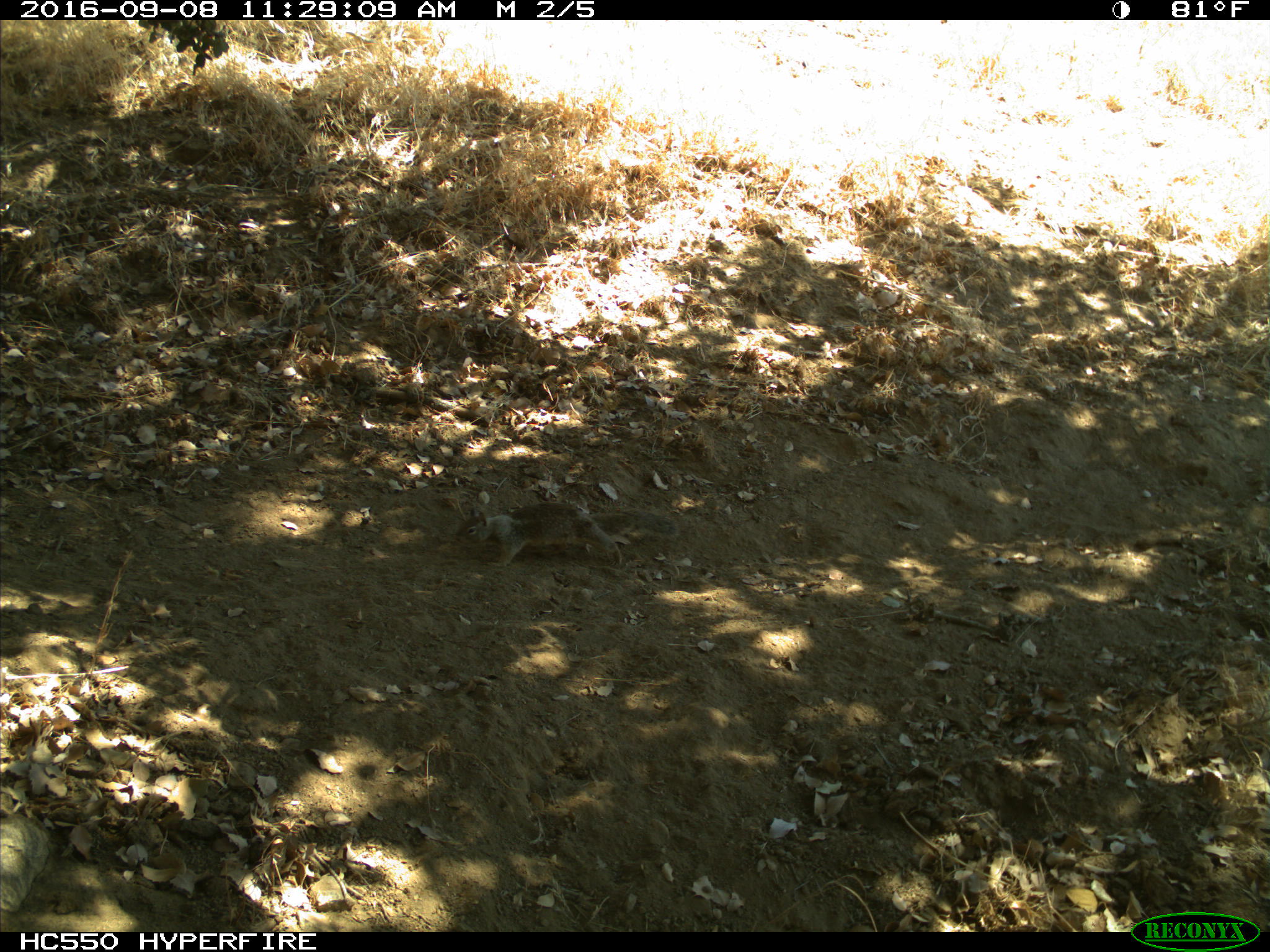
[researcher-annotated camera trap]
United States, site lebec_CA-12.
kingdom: Animalia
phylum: Chordata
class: Mammalia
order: Rodentia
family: Sciuridae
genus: Otospermophilus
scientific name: Otospermophilus beecheyi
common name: california ground squirrel